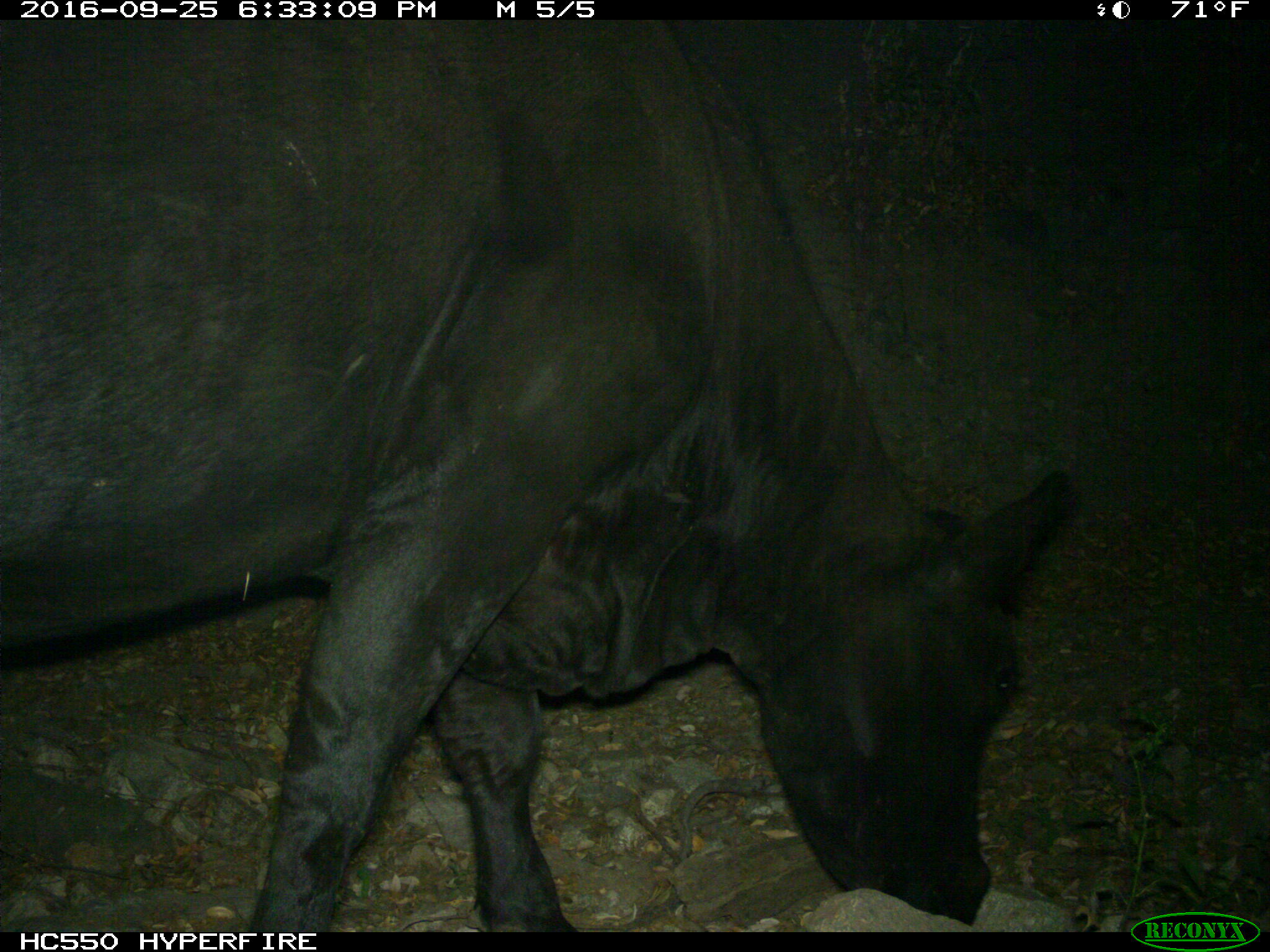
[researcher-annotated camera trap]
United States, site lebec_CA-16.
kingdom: Animalia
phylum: Chordata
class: Mammalia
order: Artiodactyla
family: Bovidae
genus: Bos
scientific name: Bos taurus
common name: domestic cow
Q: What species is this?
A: Bos taurus (domestic cow).